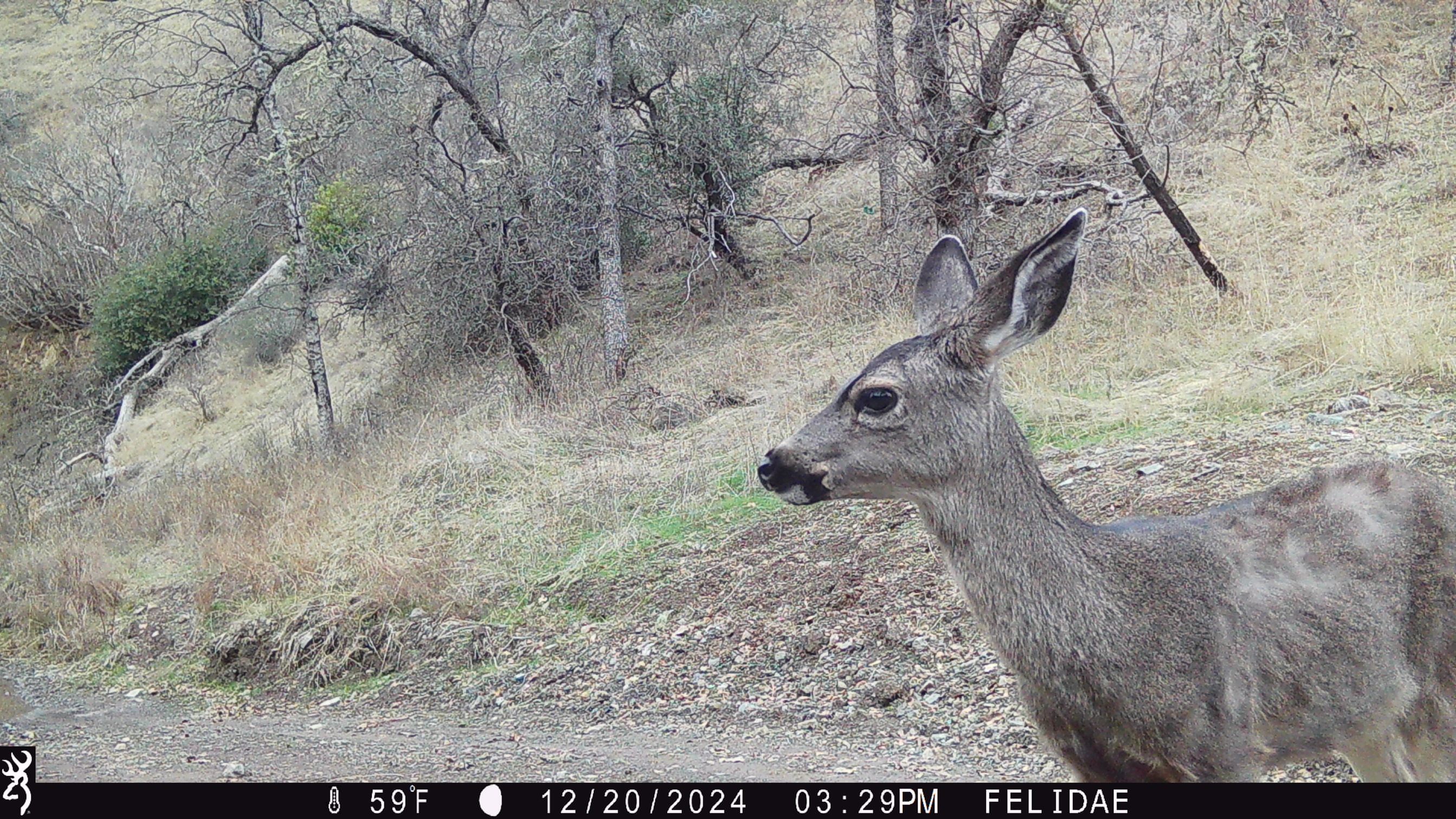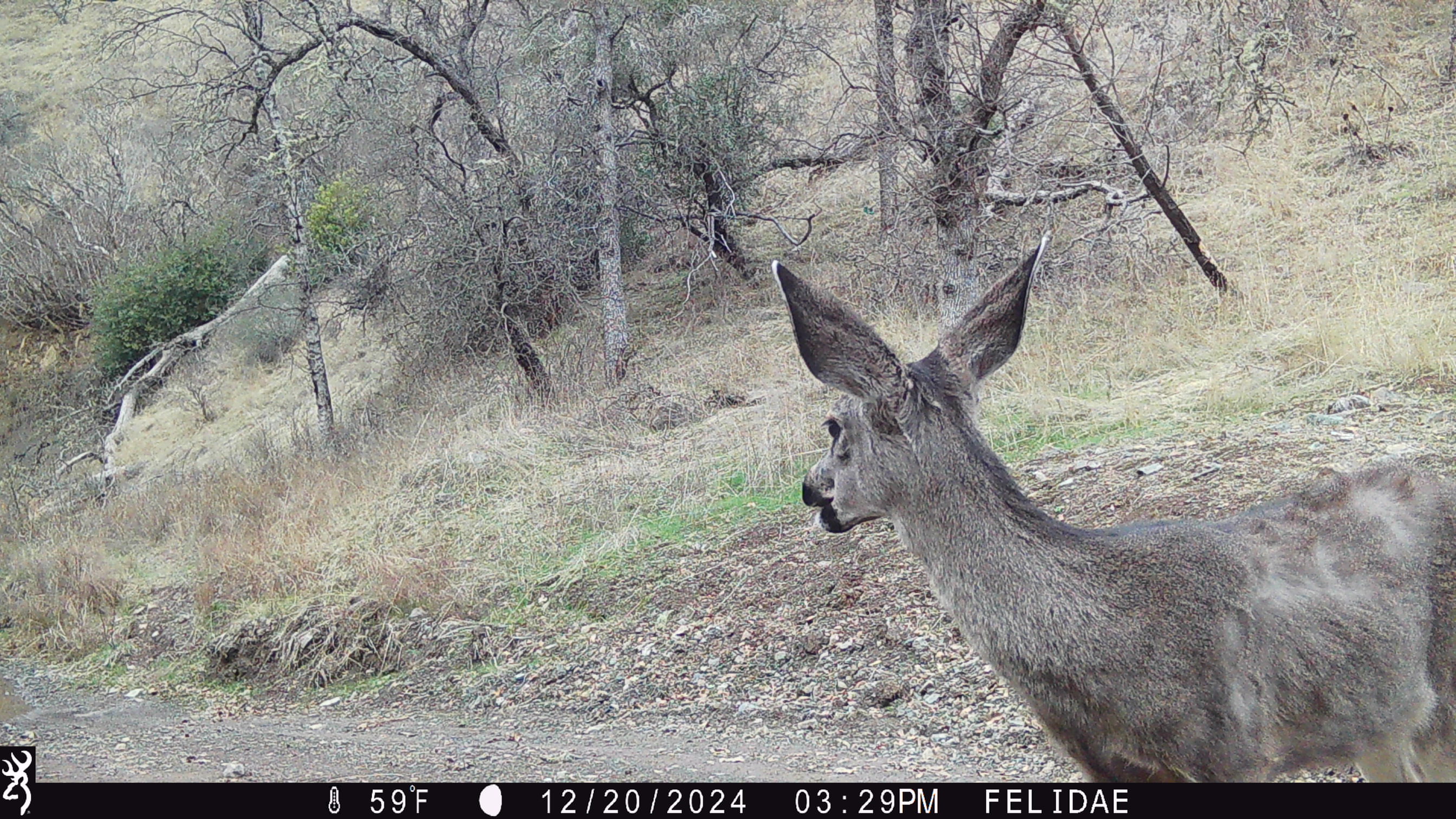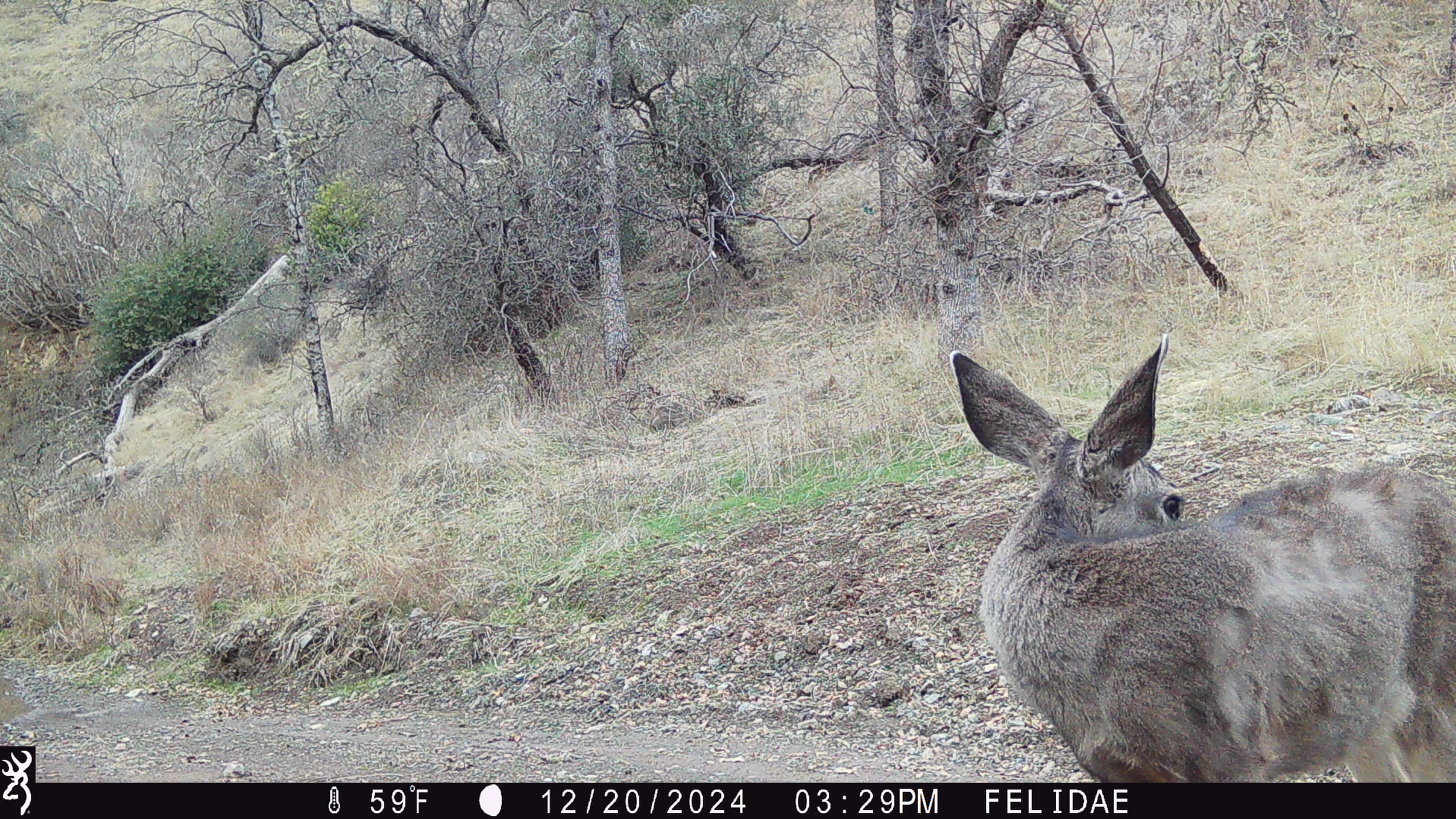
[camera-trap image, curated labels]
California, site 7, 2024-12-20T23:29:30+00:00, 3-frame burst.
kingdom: Animalia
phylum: Chordata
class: Mammalia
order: Artiodactyla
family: Cervidae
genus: Odocoileus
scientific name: Odocoileus hemionus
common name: mule deer